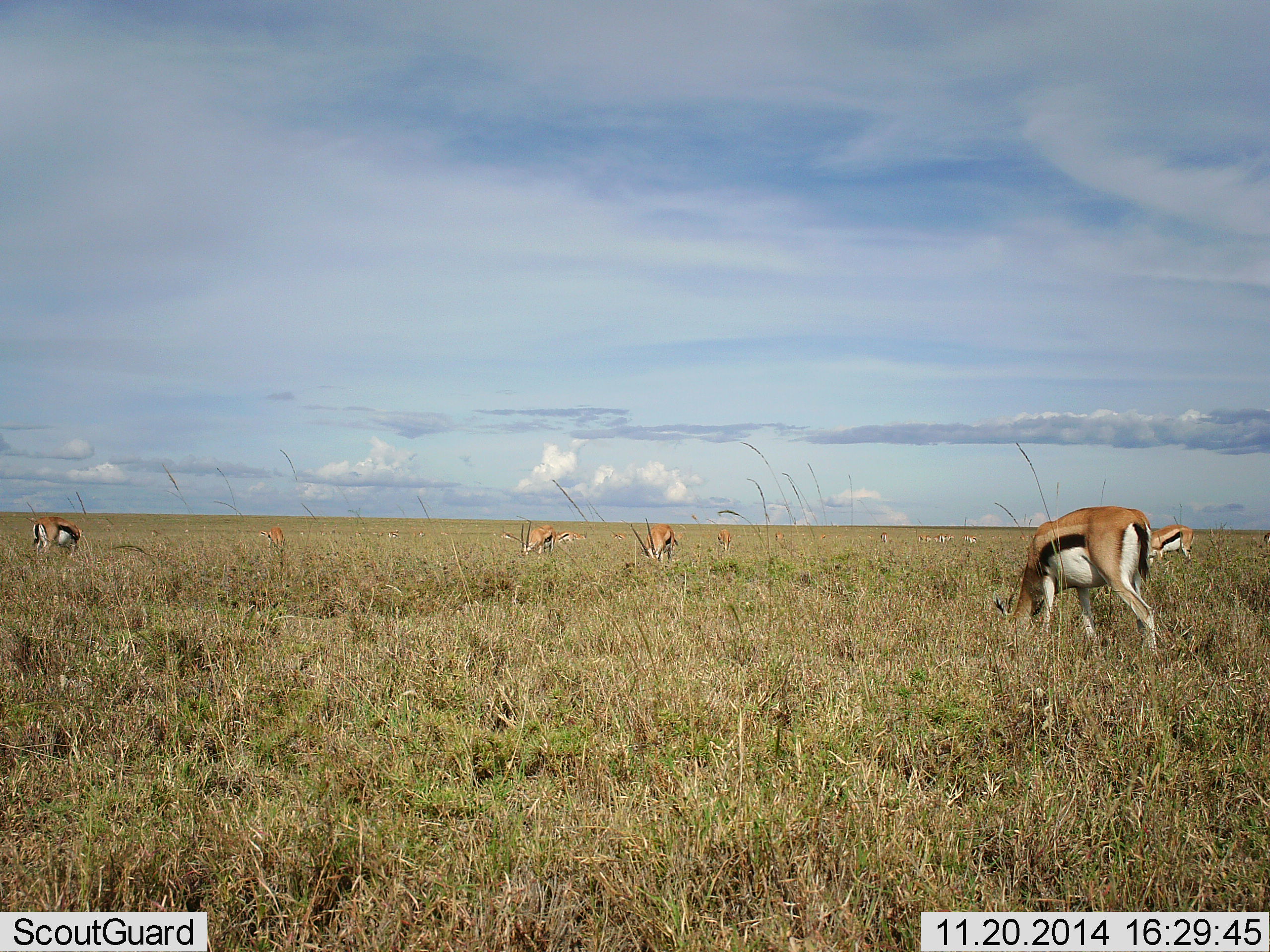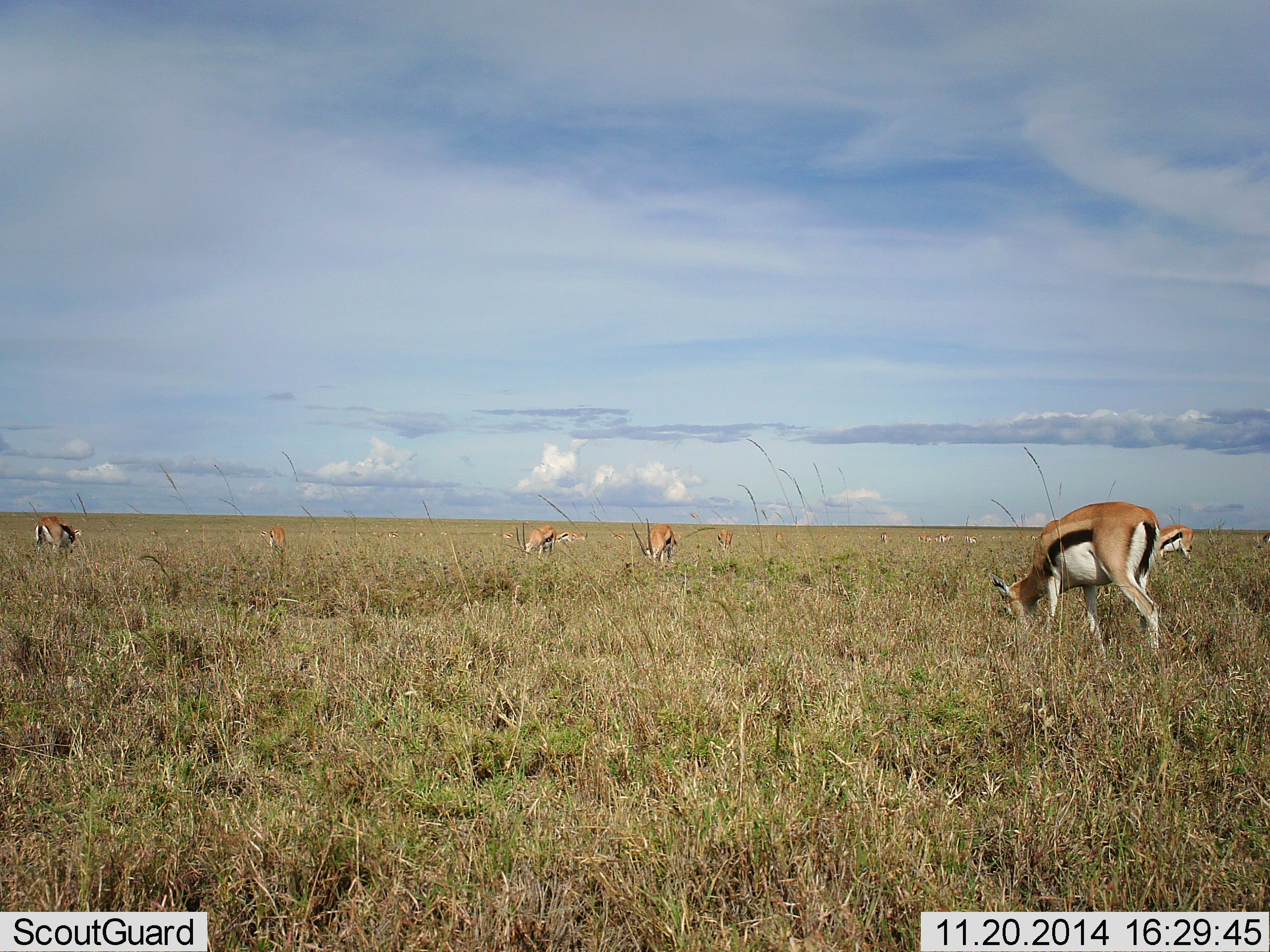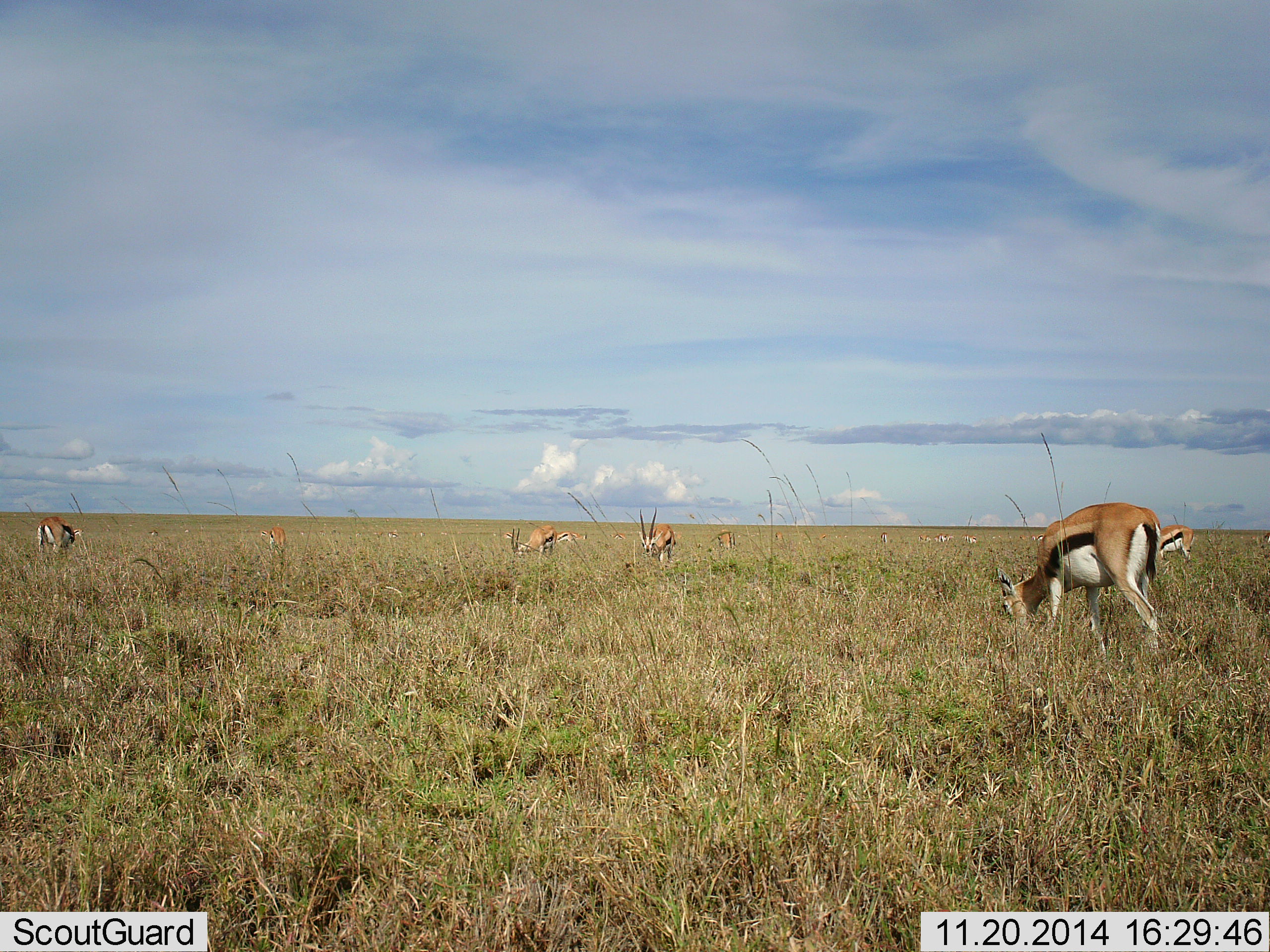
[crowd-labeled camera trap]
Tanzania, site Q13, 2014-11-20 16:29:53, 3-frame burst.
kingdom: Animalia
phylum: Chordata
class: Mammalia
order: Artiodactyla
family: Bovidae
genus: Eudorcas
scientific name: Eudorcas thomsonii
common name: thomson's gazelle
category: gazellethomsons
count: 11-50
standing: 30%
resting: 0%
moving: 10%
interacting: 0%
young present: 0%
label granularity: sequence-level